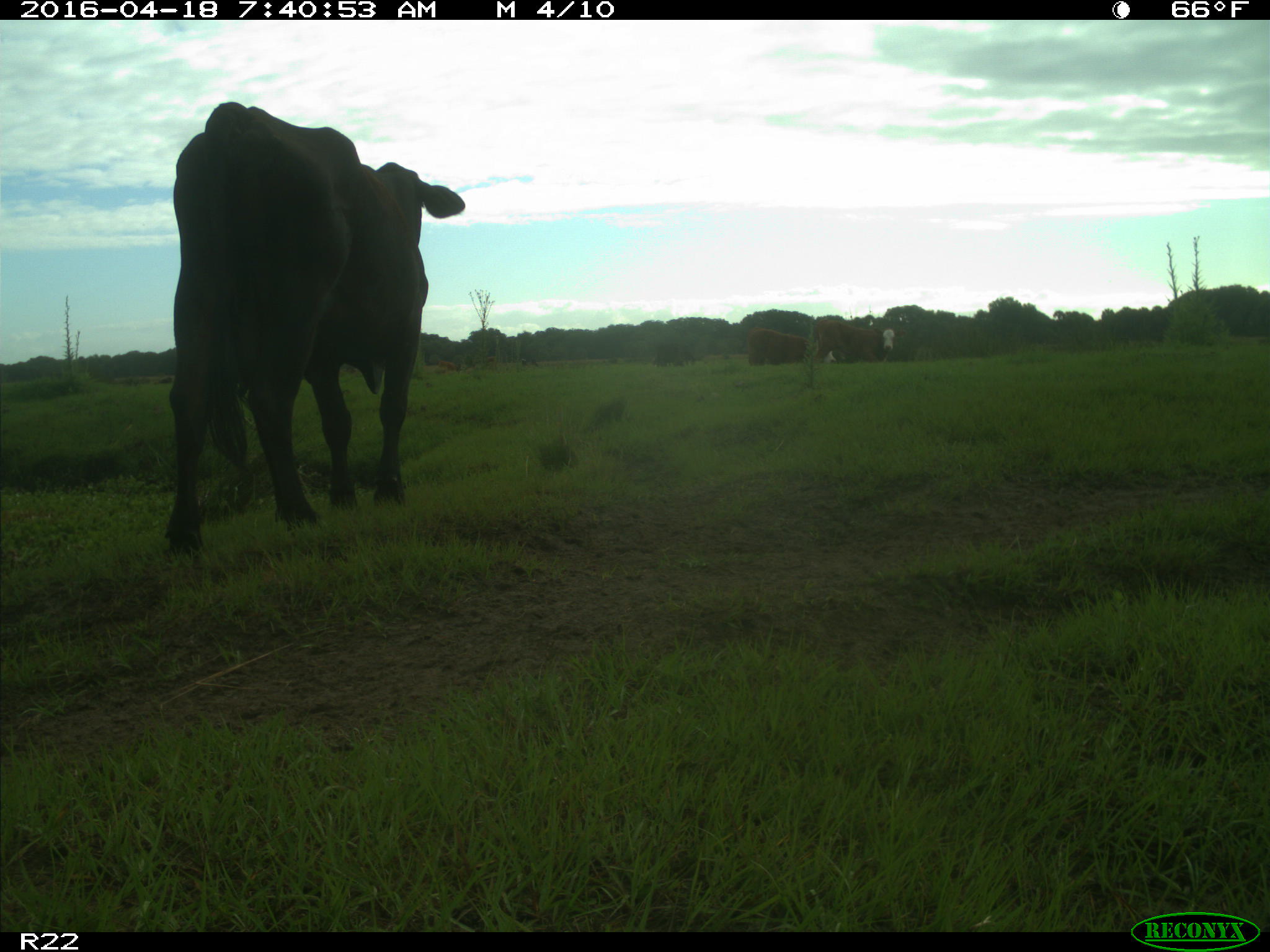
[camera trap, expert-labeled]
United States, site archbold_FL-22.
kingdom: Animalia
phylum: Chordata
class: Mammalia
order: Artiodactyla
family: Bovidae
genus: Bos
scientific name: Bos taurus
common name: domestic cow